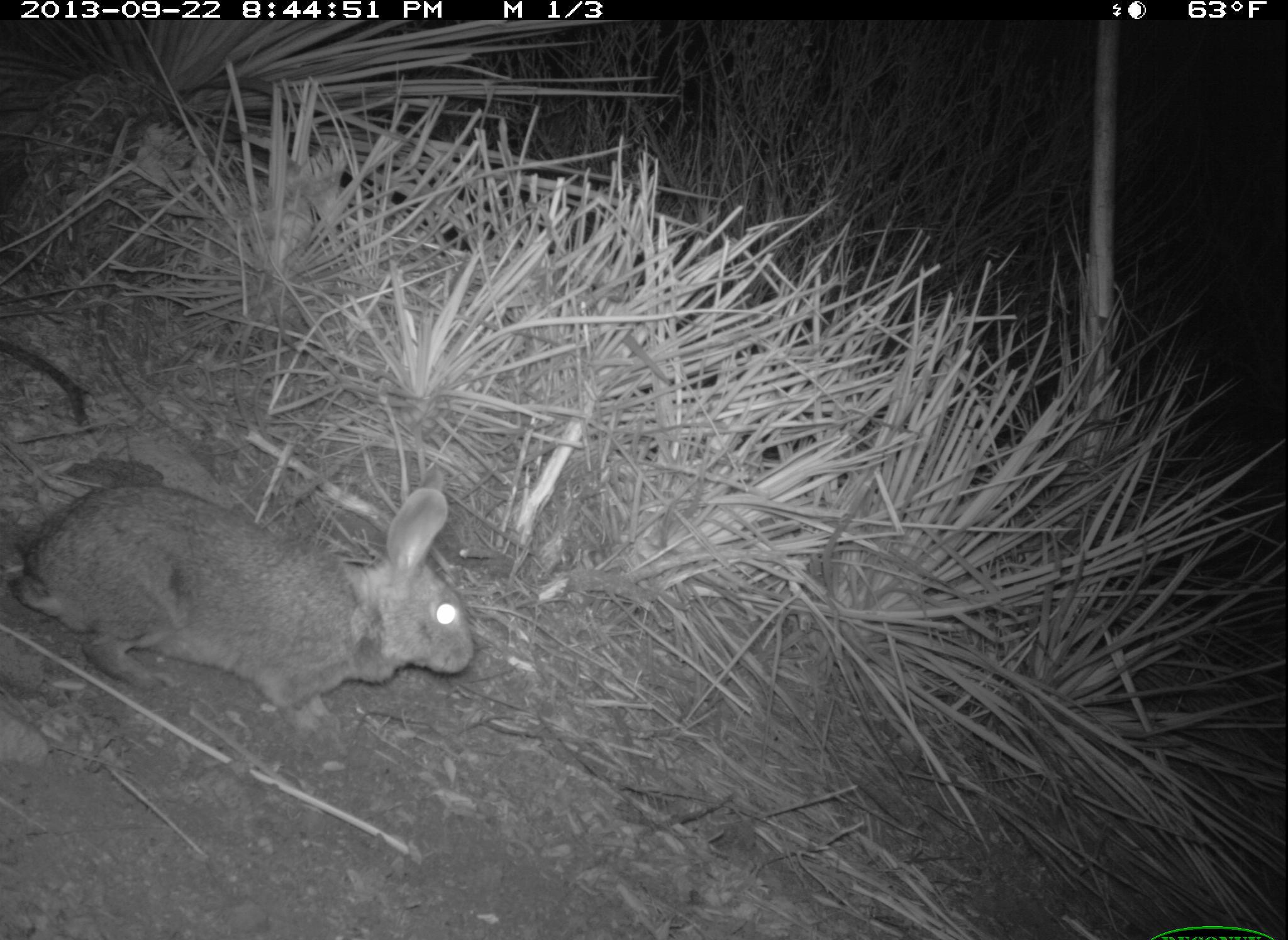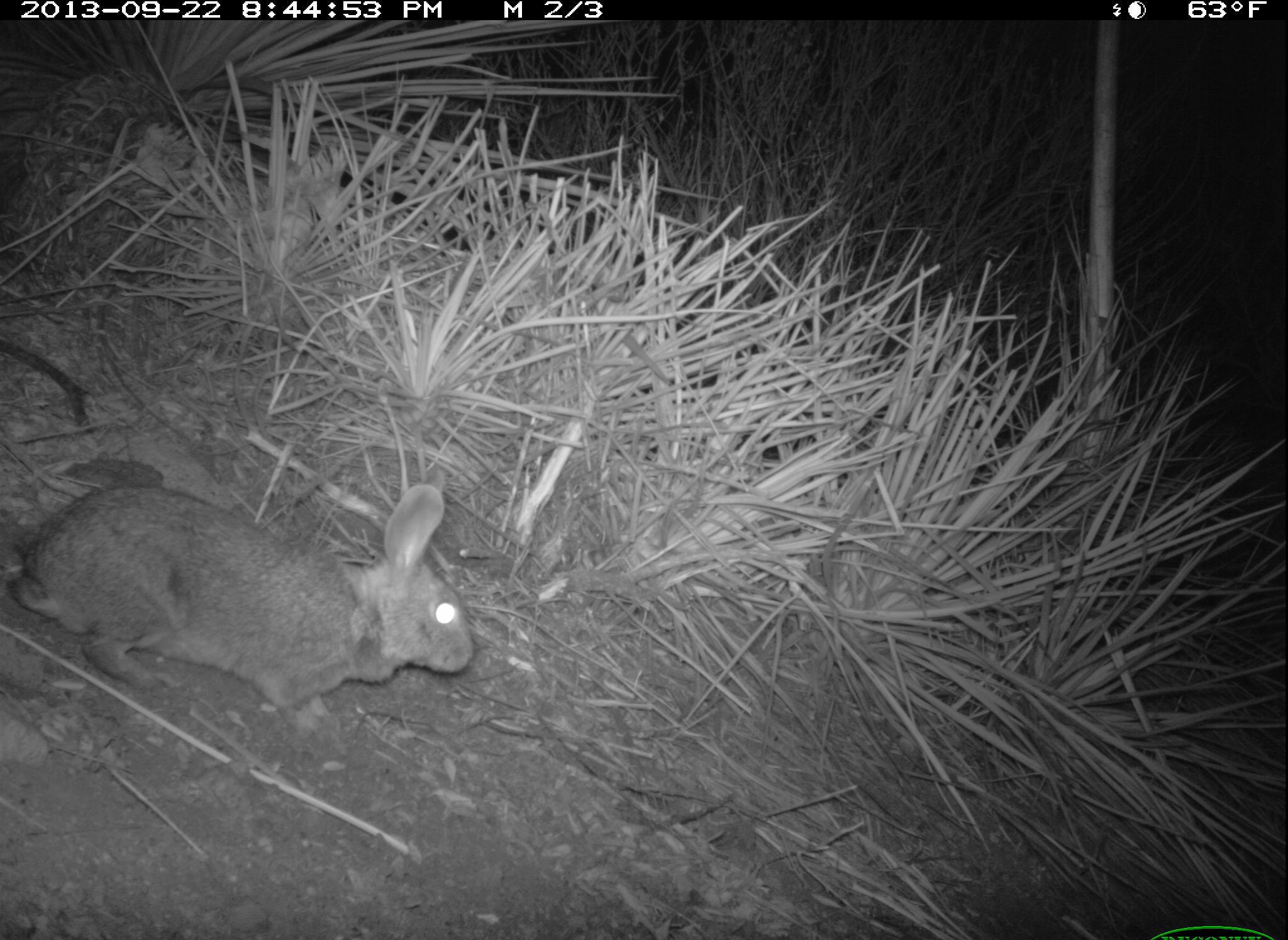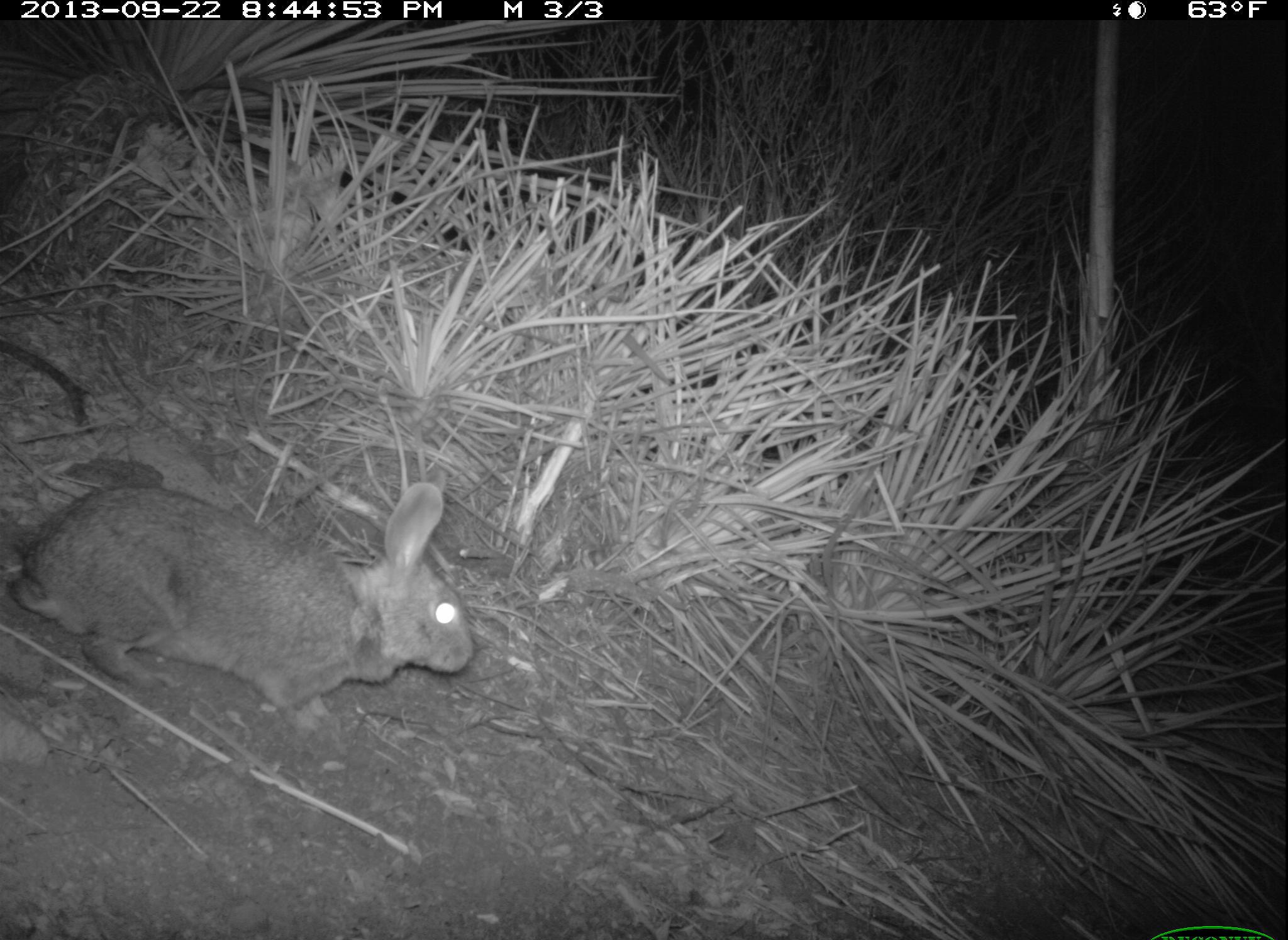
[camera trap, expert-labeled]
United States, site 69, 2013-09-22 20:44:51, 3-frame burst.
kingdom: Animalia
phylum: Chordata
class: Mammalia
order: Lagomorpha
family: Leporidae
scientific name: Leporidae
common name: rabbits and hares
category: rabbit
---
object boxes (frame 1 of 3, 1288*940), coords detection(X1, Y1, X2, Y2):
rabbit: detection(0, 467, 472, 737)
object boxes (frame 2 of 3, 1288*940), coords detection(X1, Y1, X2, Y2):
rabbit: detection(6, 470, 478, 742)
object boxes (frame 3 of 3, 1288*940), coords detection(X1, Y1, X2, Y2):
rabbit: detection(8, 466, 480, 762)